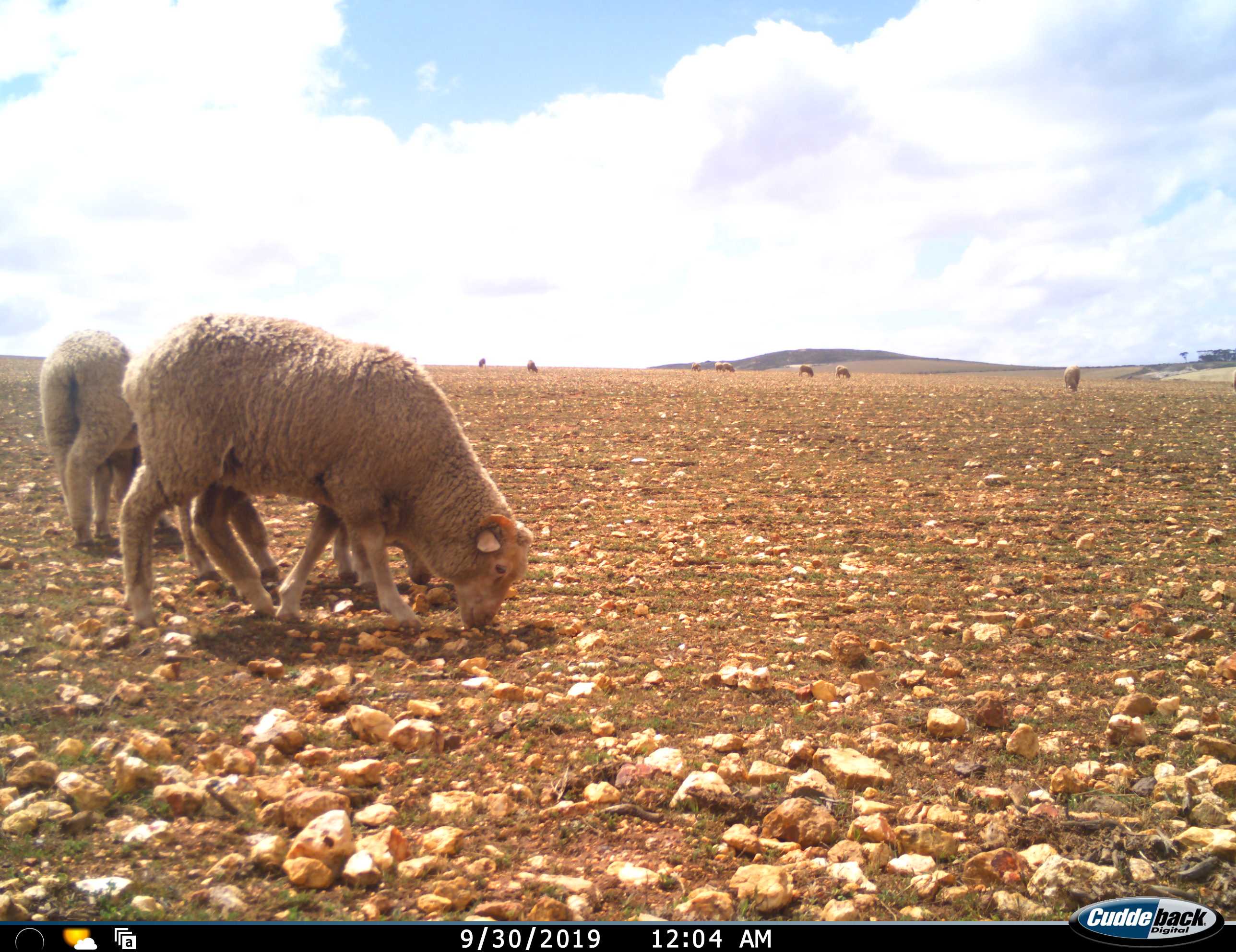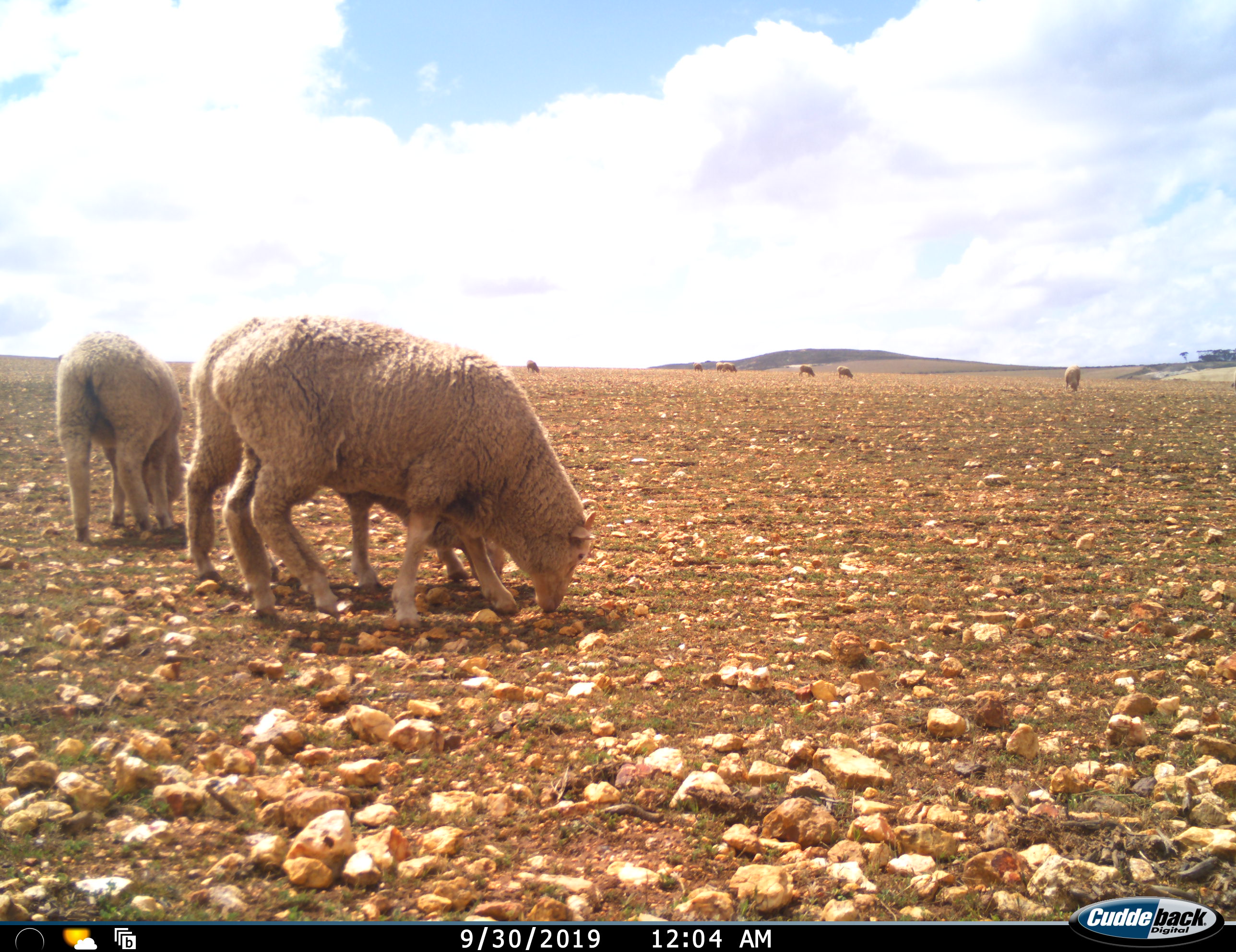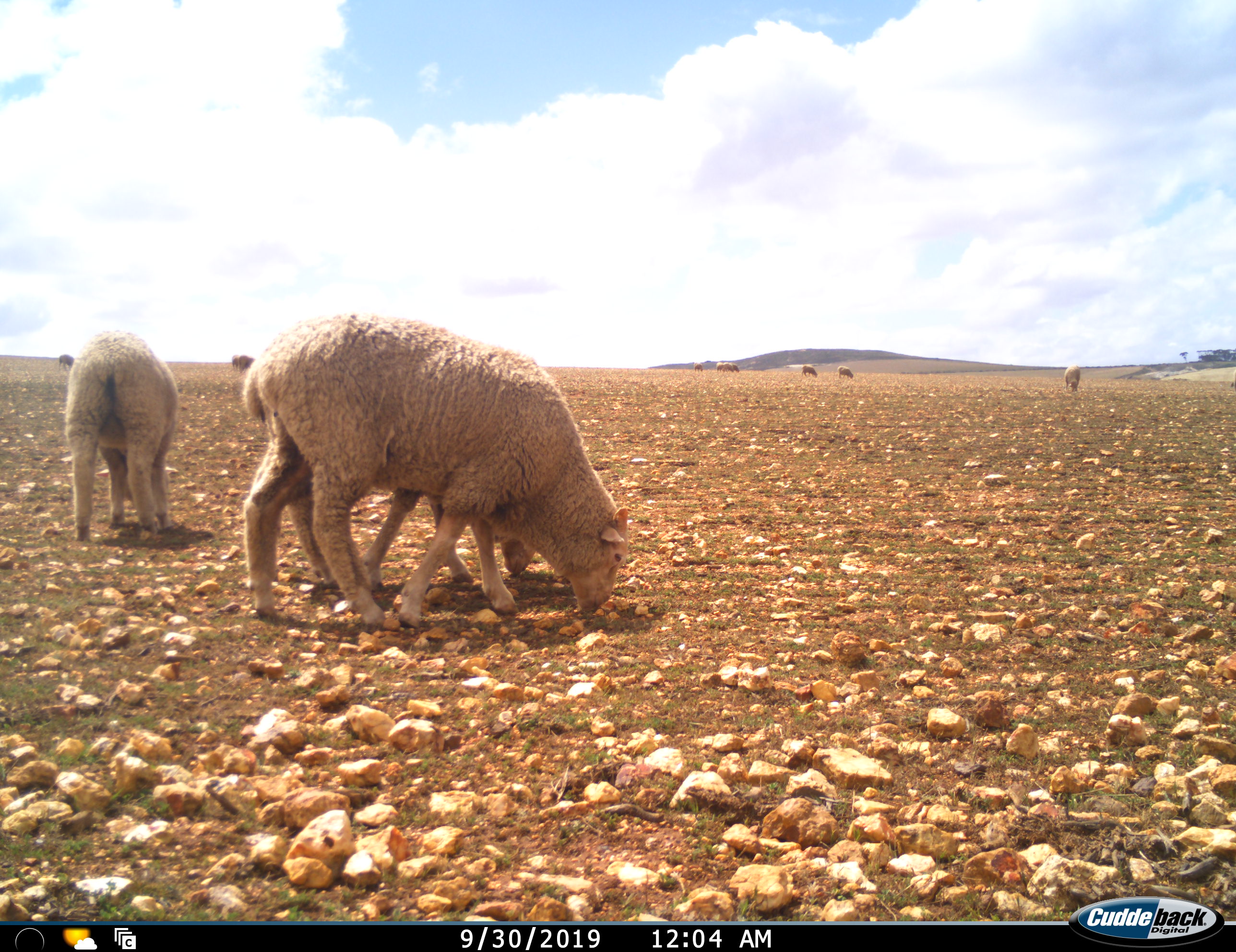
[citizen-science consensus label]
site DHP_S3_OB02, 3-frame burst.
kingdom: Animalia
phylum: Chordata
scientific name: Vertebrata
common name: domestic animal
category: domesticanimal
Domesticanimal (domestic animal) (Vertebrata), count 11-50. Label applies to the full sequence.